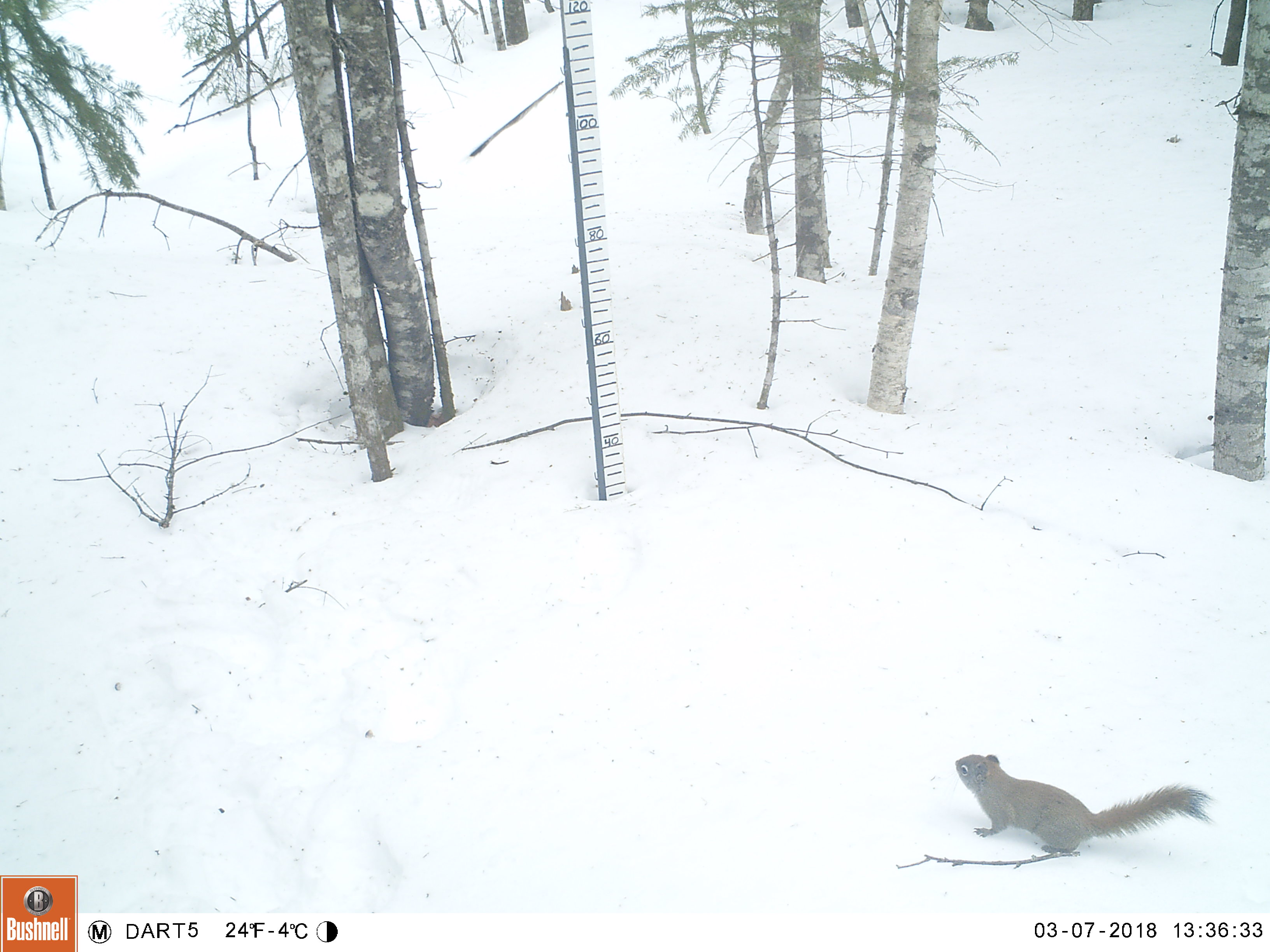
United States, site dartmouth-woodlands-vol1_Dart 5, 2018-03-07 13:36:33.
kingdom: Animalia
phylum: Chordata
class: Mammalia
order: Rodentia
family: Sciuridae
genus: Tamiasciurus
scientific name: Tamiasciurus hudsonicus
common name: red squirrel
Red squirrel (Tamiasciurus hudsonicus).